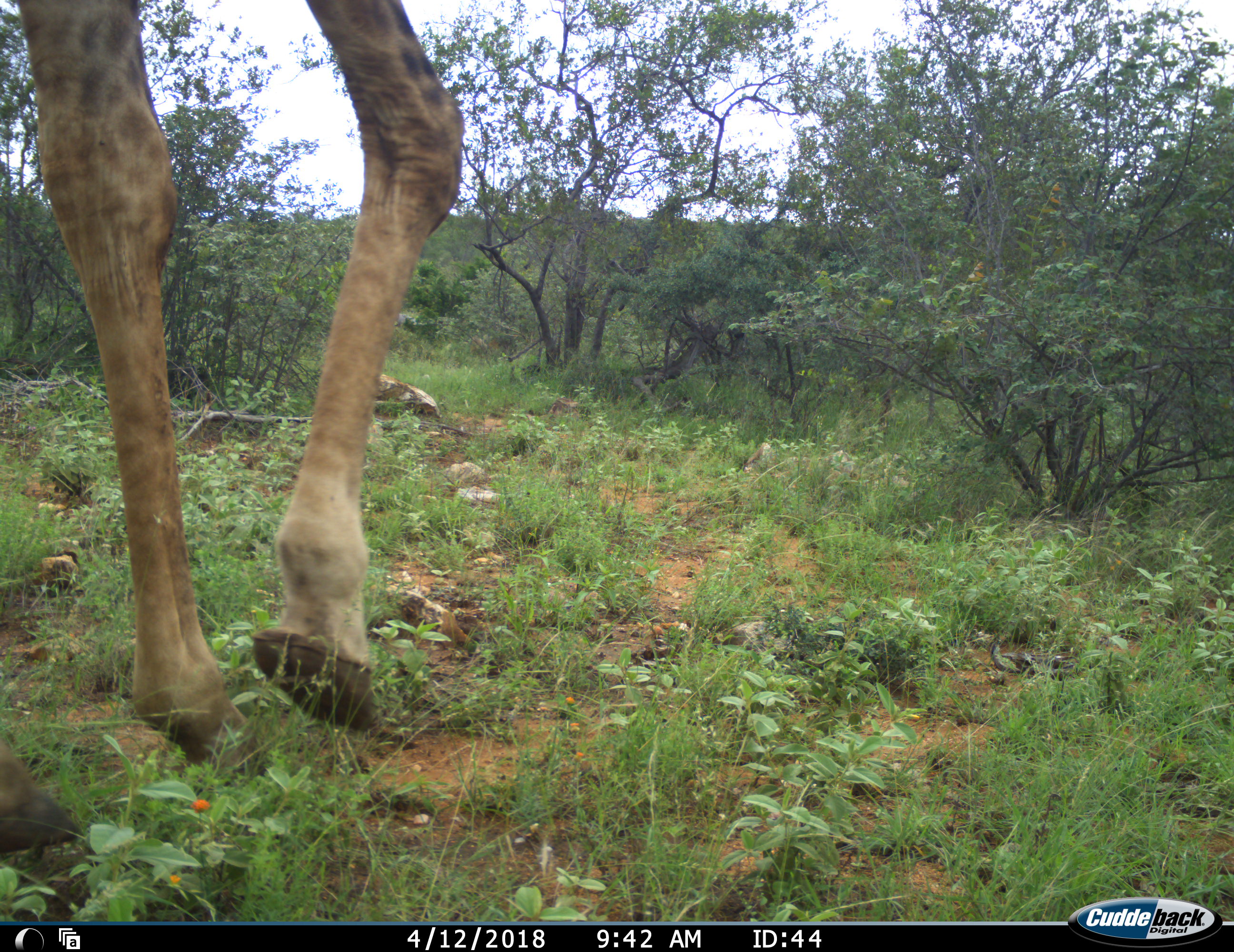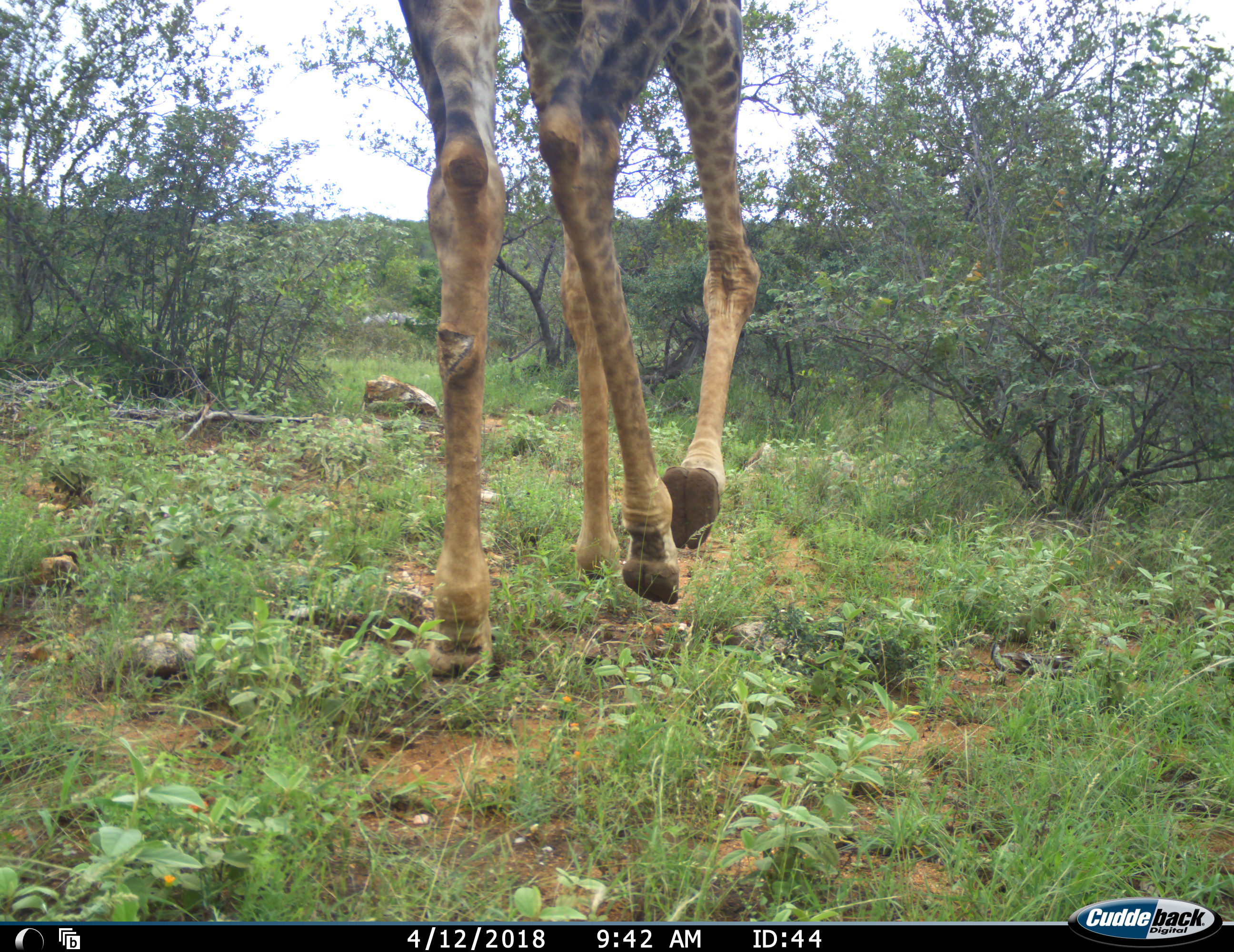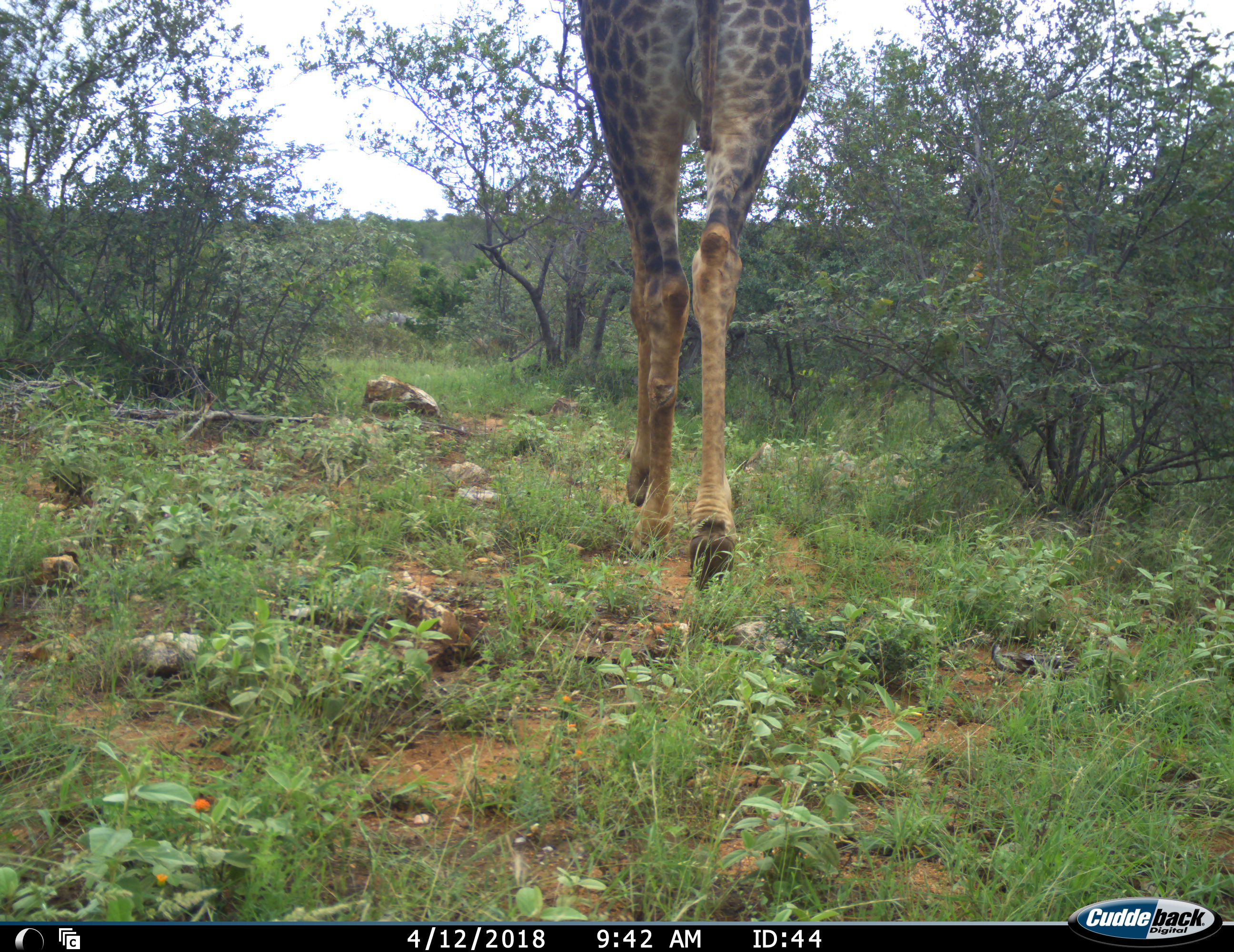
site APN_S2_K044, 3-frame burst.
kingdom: Animalia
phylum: Chordata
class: Mammalia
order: Artiodactyla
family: Giraffidae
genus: Giraffa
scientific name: Giraffa camelopardalis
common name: giraffe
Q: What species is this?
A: Giraffe (Giraffa camelopardalis).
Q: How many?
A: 1.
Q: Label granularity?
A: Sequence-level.